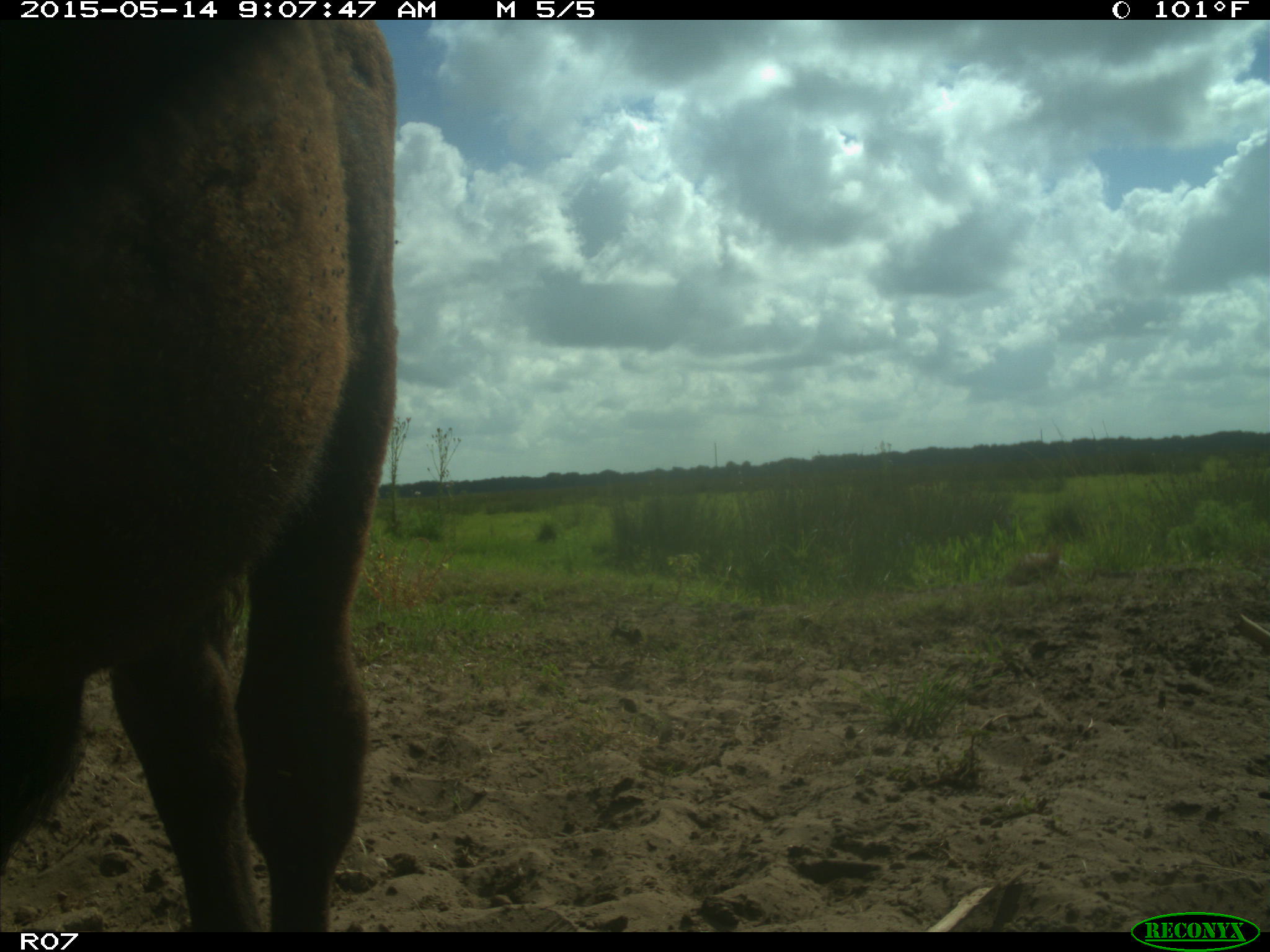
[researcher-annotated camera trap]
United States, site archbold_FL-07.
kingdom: Animalia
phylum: Chordata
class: Mammalia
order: Artiodactyla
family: Bovidae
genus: Bos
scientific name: Bos taurus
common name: domestic cow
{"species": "Bos taurus (domestic cow)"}